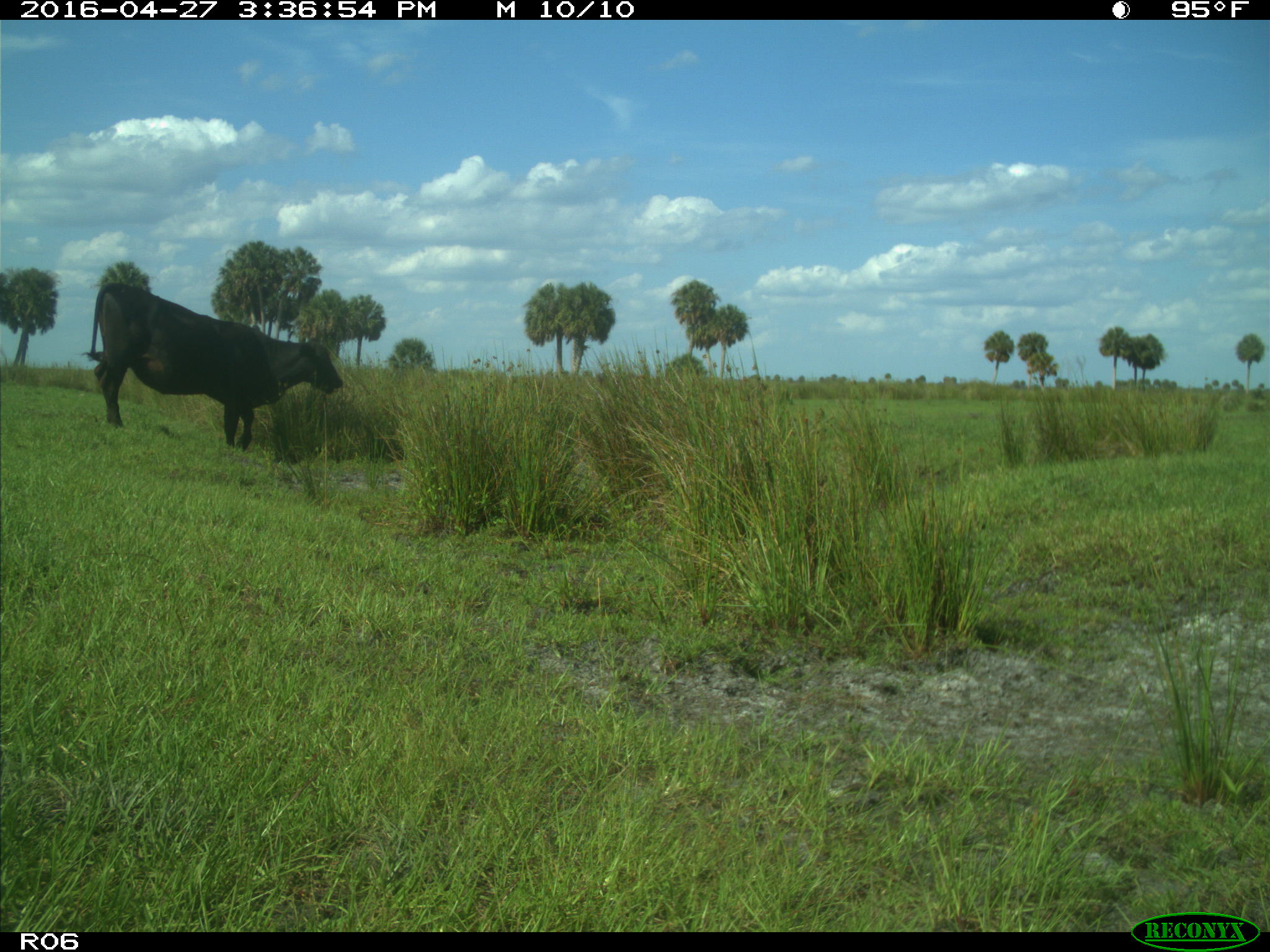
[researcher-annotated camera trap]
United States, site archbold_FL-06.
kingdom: Animalia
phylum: Chordata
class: Mammalia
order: Artiodactyla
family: Bovidae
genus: Bos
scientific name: Bos taurus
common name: domestic cow